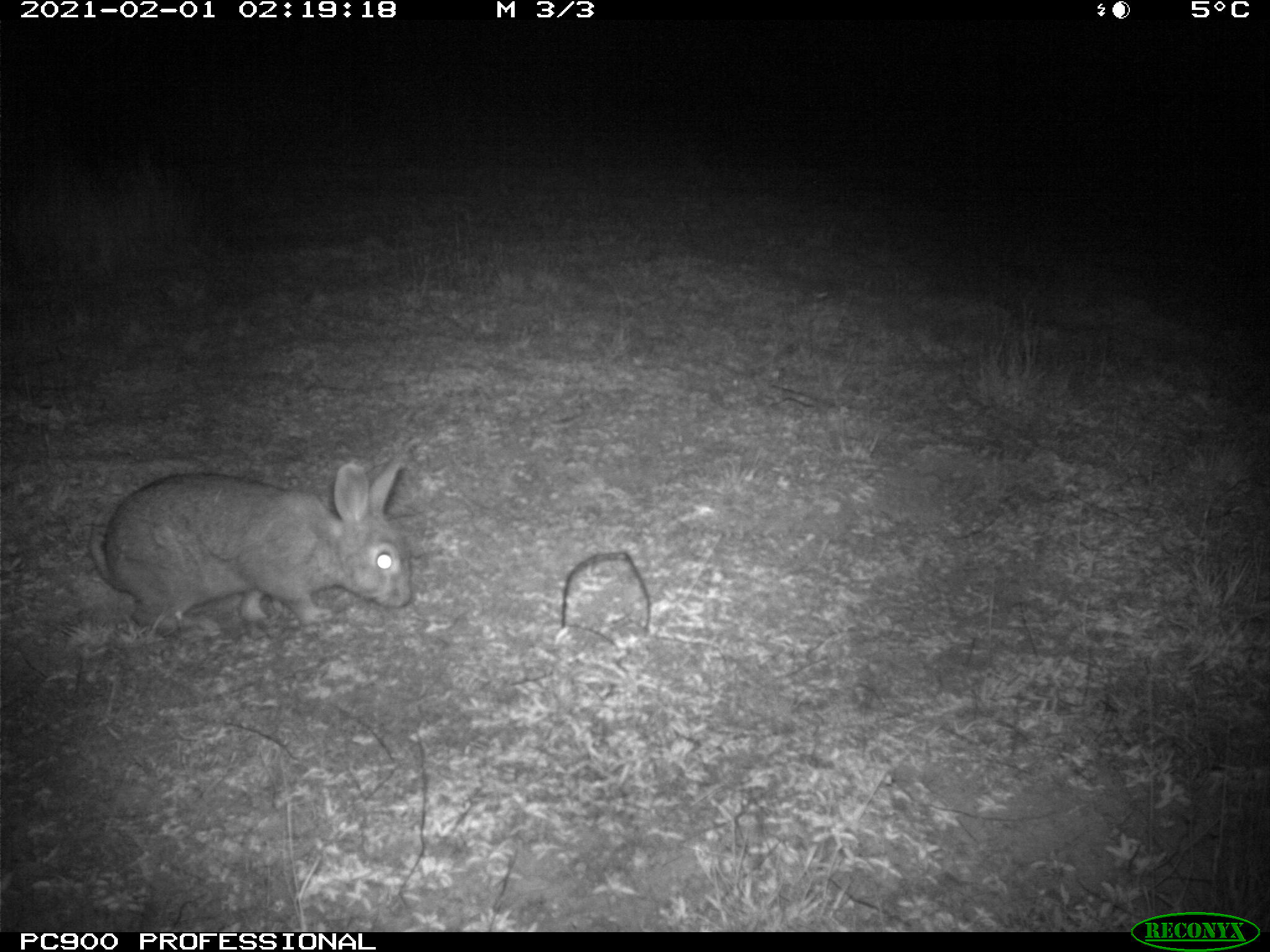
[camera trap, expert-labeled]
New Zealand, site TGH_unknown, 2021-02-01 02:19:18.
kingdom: Animalia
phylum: Chordata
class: Mammalia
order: Lagomorpha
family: Leporidae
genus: Oryctolagus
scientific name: Oryctolagus cuniculus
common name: european rabbit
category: rabbit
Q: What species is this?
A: Rabbit (european rabbit) (Oryctolagus cuniculus).